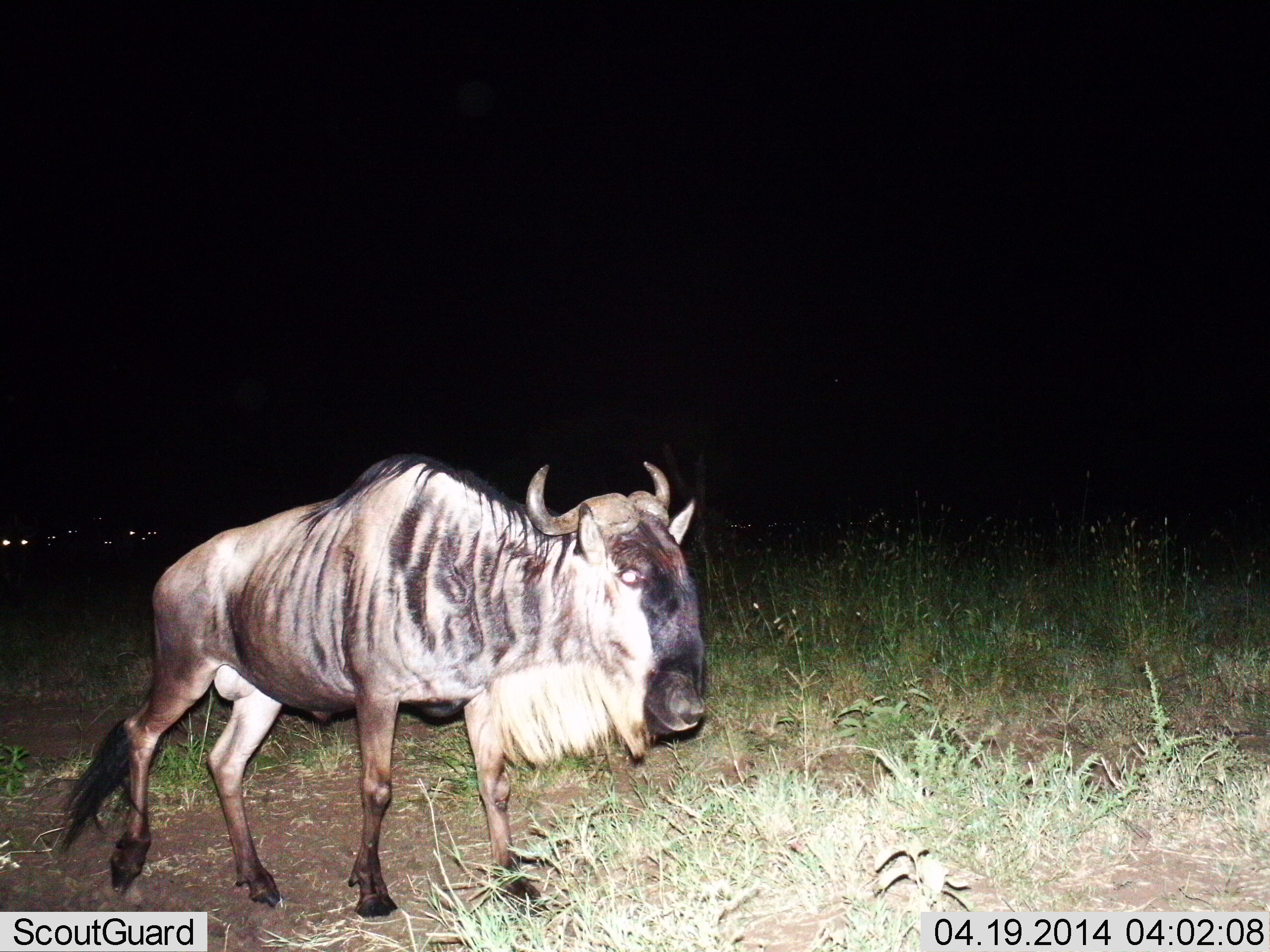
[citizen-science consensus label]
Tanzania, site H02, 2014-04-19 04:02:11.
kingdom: Animalia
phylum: Chordata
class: Mammalia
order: Artiodactyla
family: Bovidae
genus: Connochaetes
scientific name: Connochaetes taurinus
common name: blue wildebeest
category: wildebeest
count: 1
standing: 30%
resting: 0%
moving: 80%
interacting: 0%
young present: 0%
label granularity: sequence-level